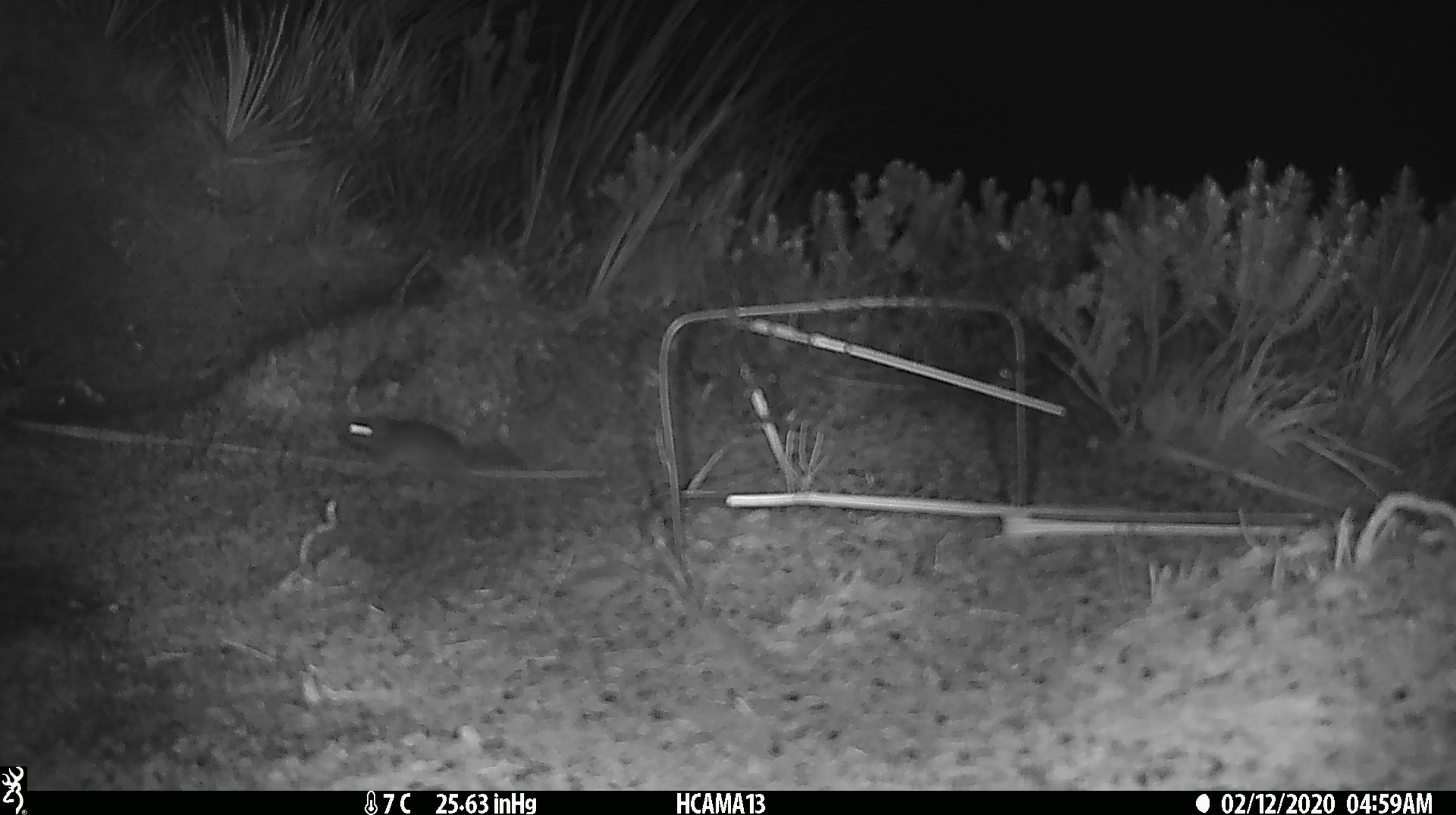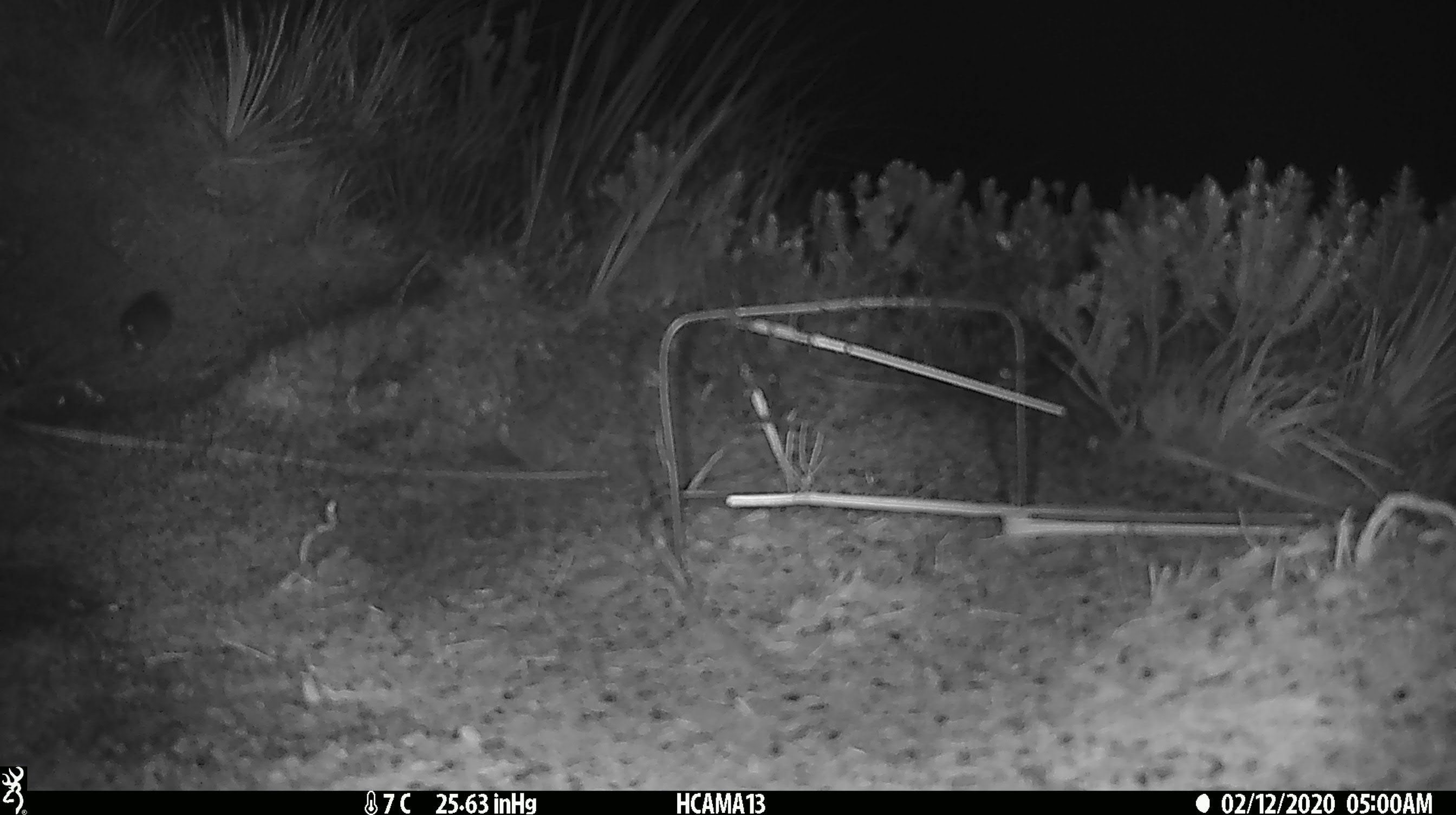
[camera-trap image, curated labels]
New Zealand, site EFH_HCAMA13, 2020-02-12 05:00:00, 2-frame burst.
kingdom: Animalia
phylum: Chordata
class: Mammalia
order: Rodentia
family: Muridae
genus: Mus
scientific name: Mus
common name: mouse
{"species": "mouse (Mus)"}